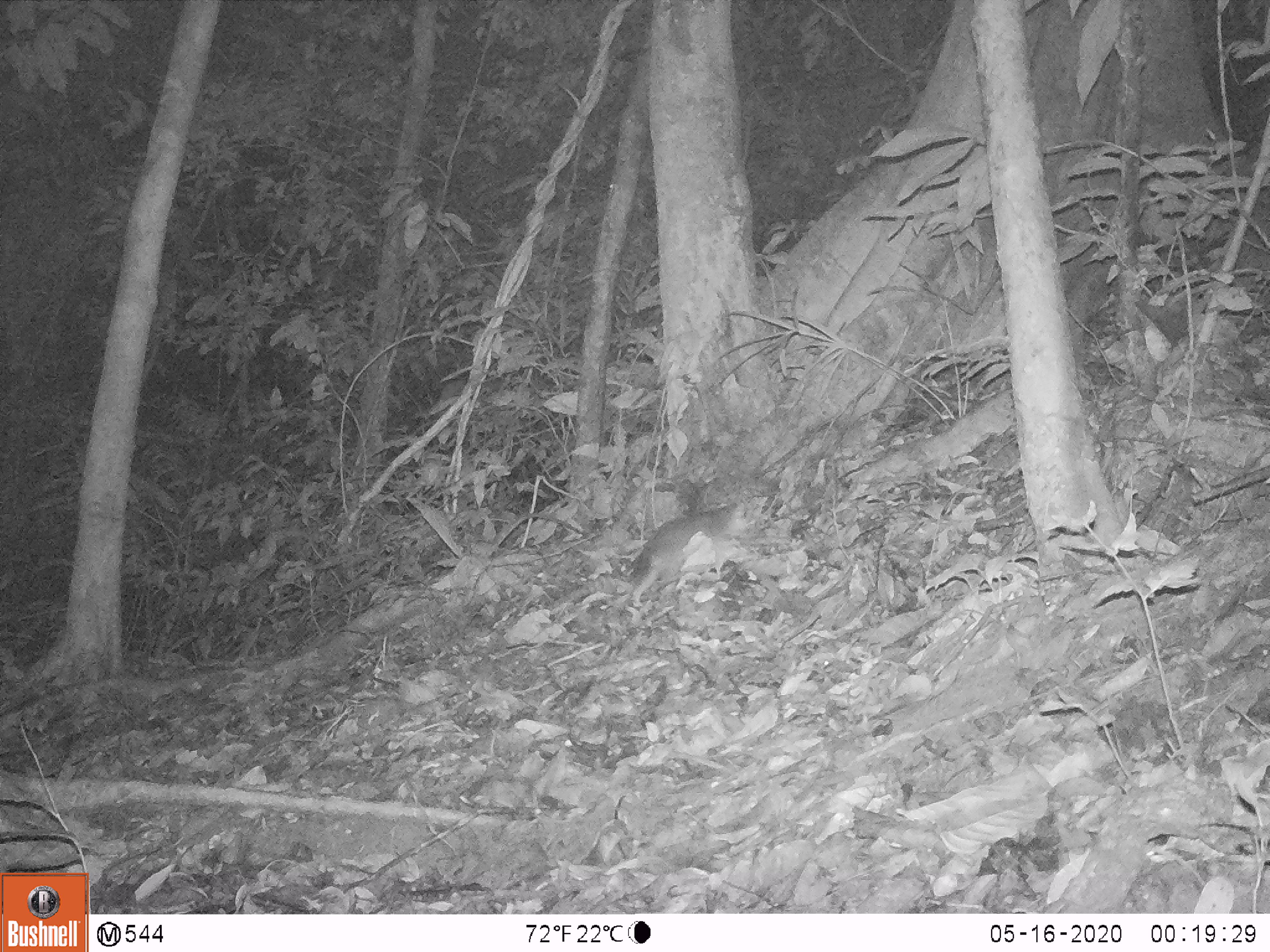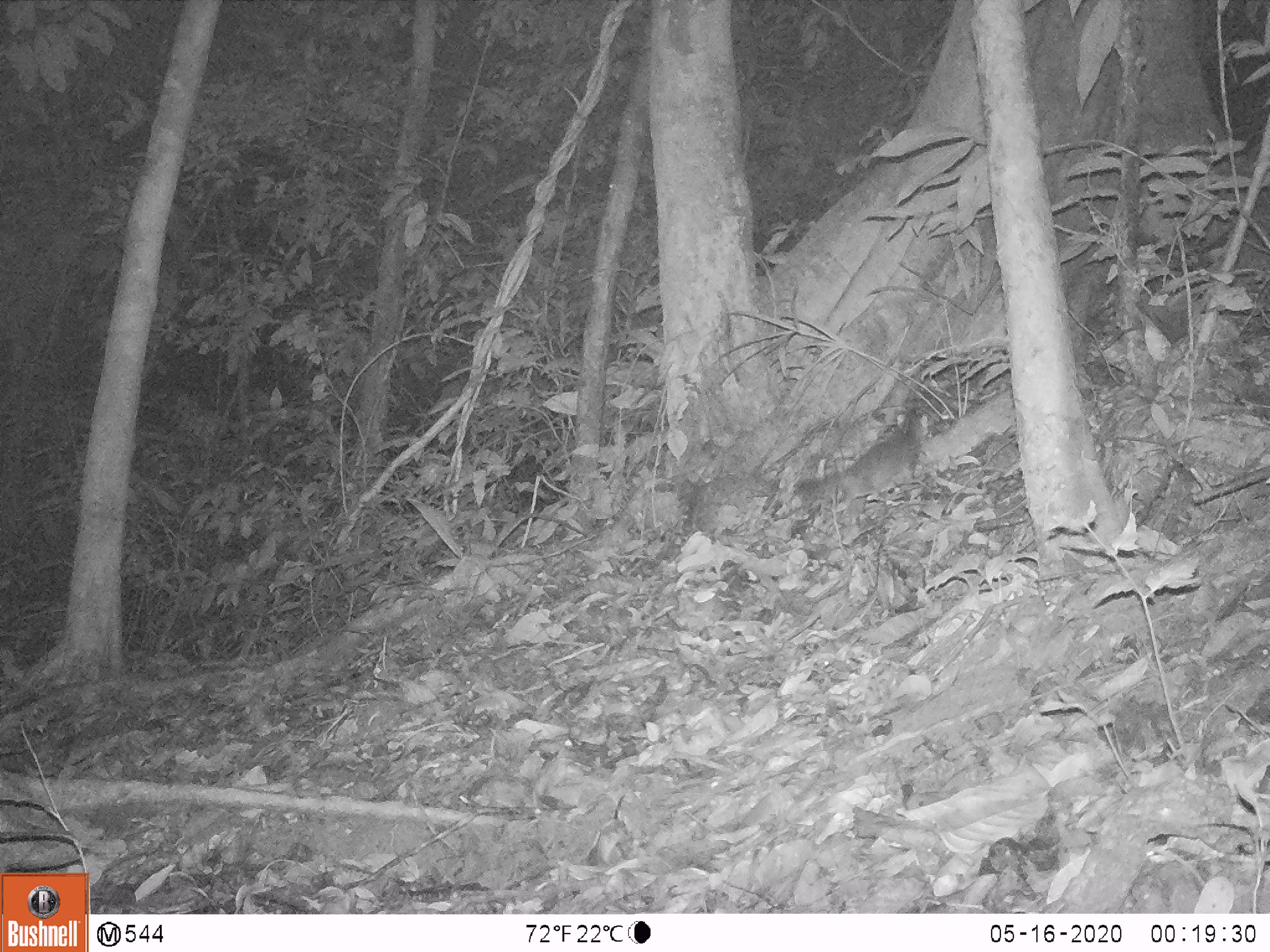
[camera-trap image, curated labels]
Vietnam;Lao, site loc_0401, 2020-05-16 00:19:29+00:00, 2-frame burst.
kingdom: Animalia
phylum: Chordata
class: Mammalia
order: Carnivora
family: Mustelidae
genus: Melogale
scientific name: Melogale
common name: ferret badger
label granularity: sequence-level